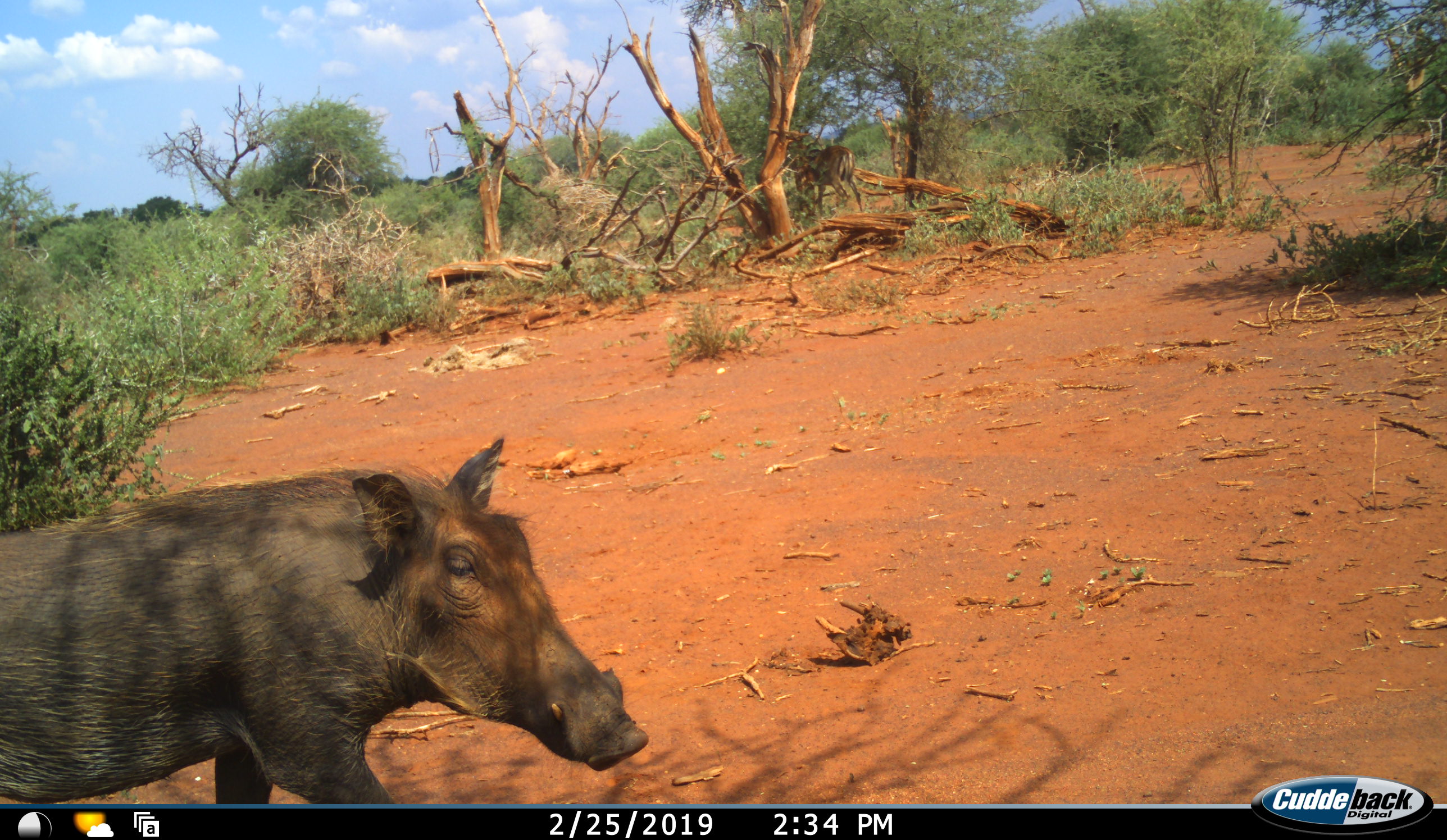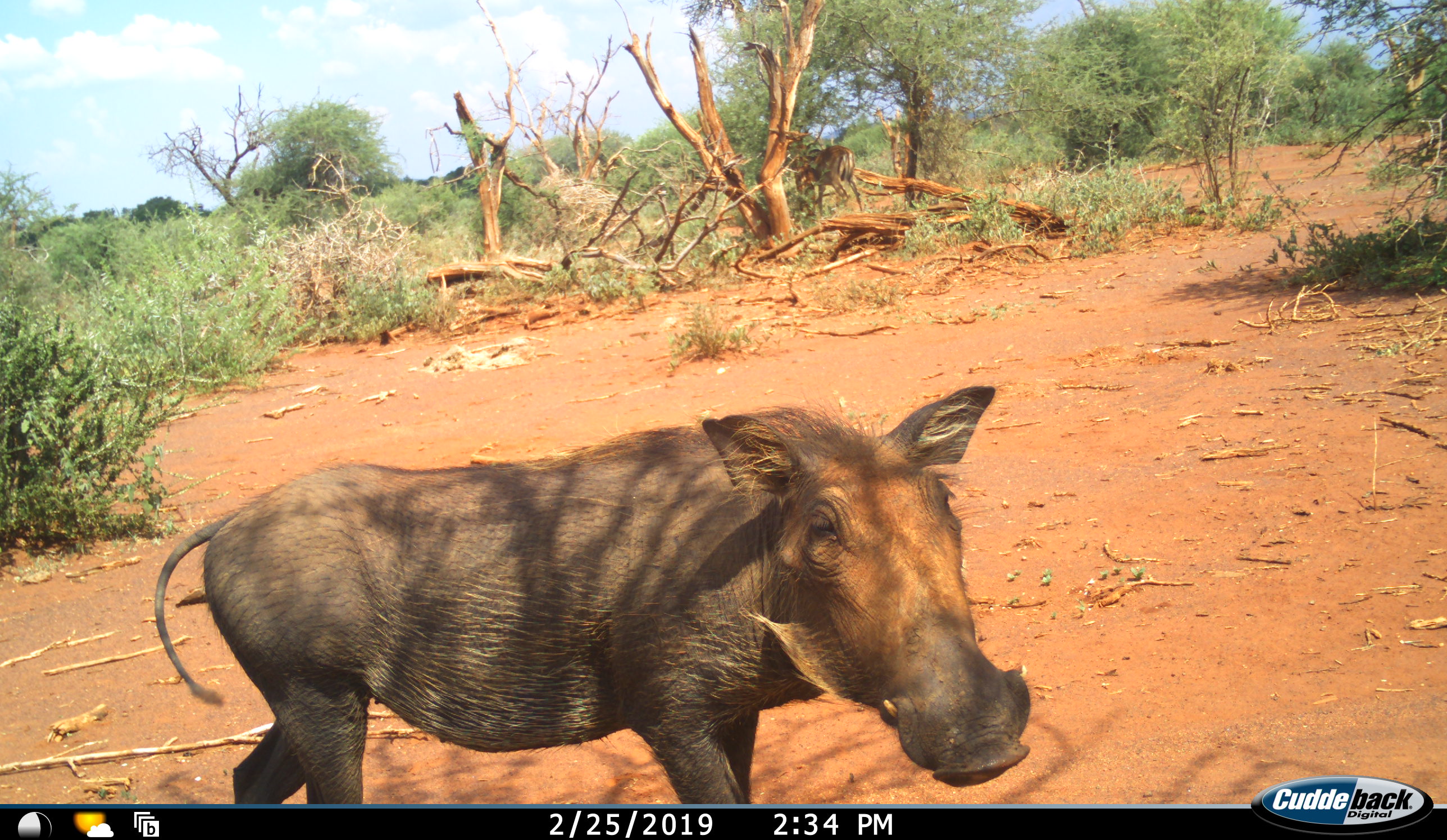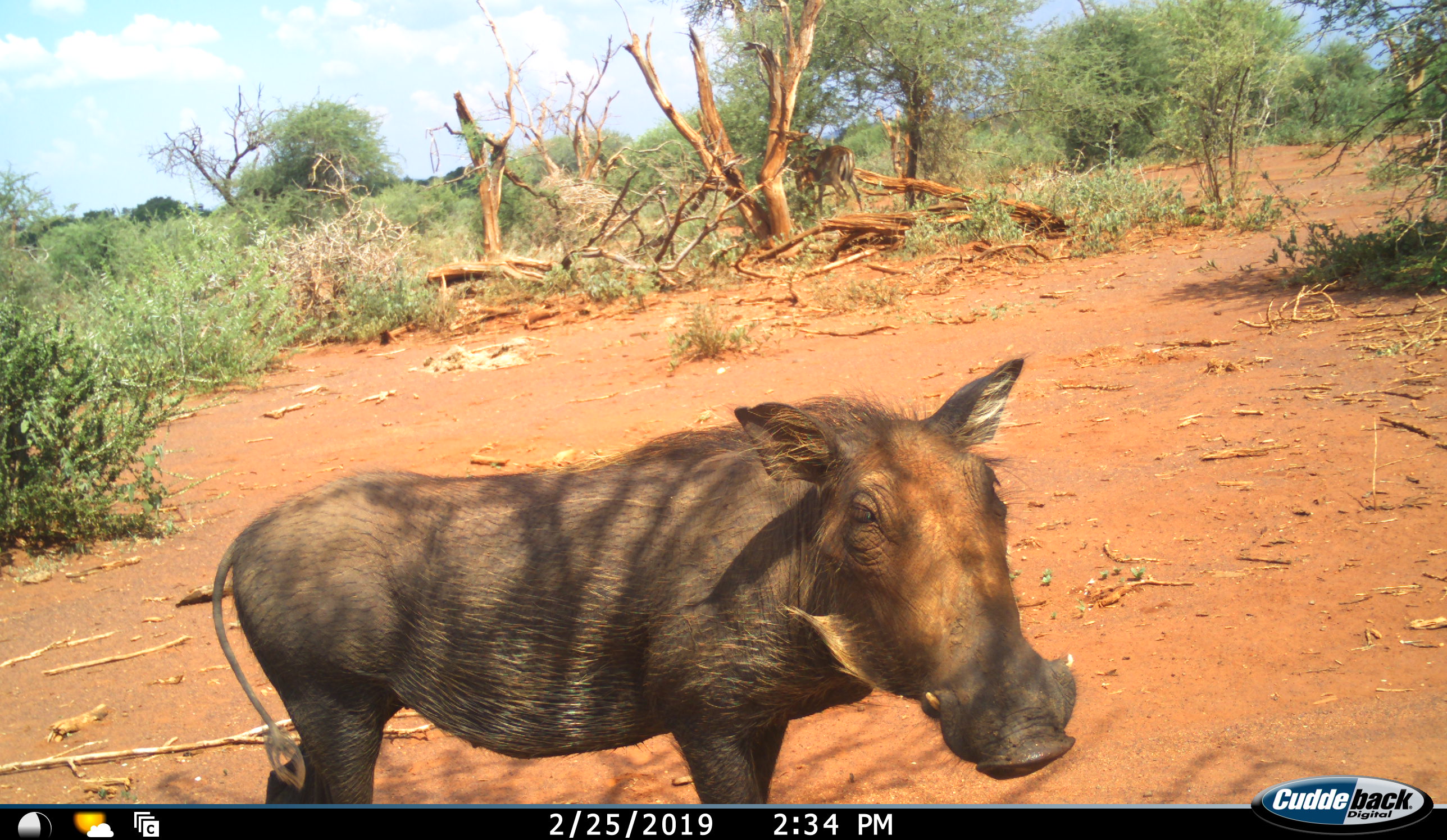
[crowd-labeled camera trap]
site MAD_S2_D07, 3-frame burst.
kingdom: Animalia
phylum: Chordata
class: Mammalia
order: Artiodactyla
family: Suidae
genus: Phacochoerus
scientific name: Phacochoerus africanus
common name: warthog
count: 1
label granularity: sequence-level